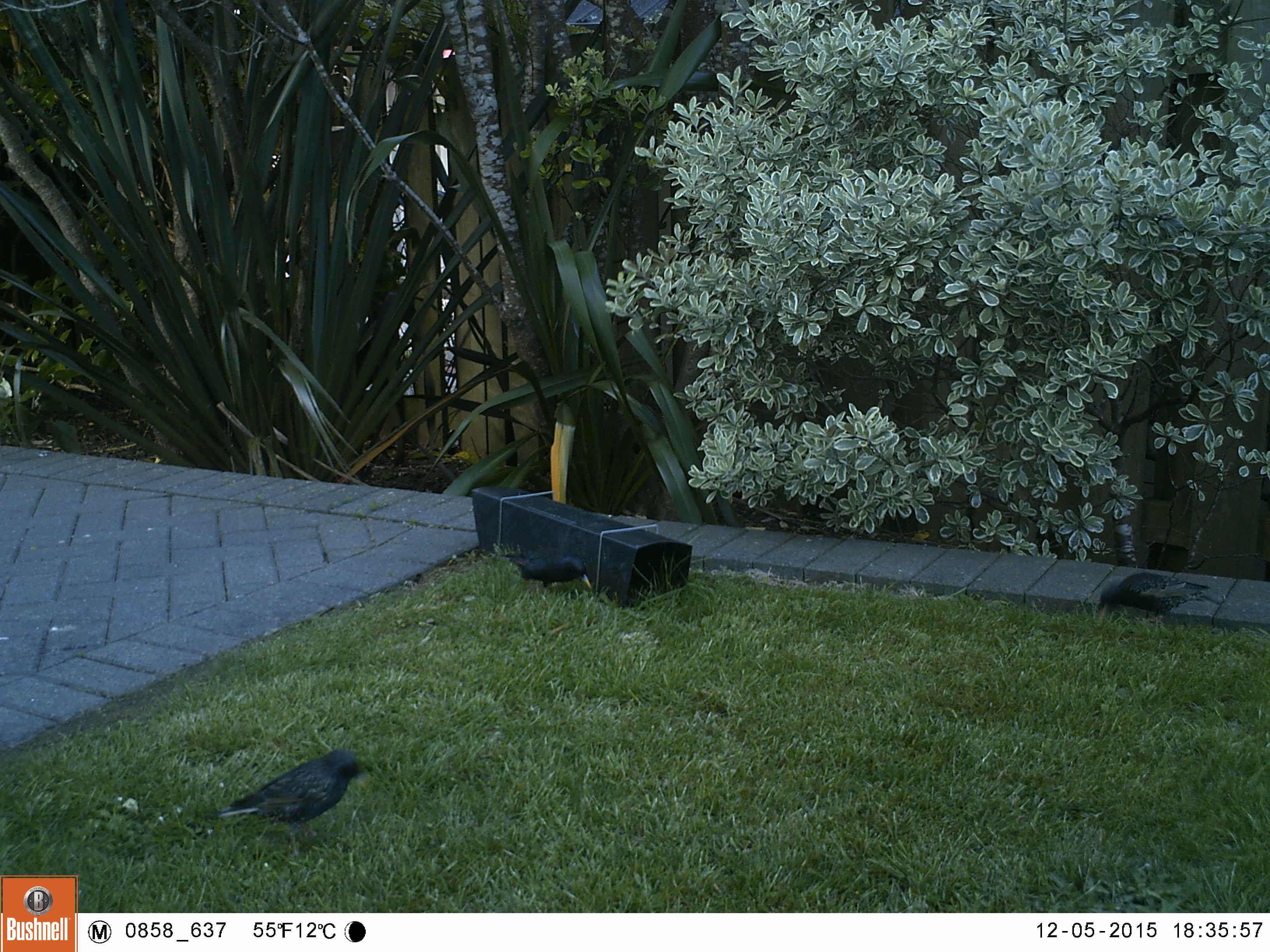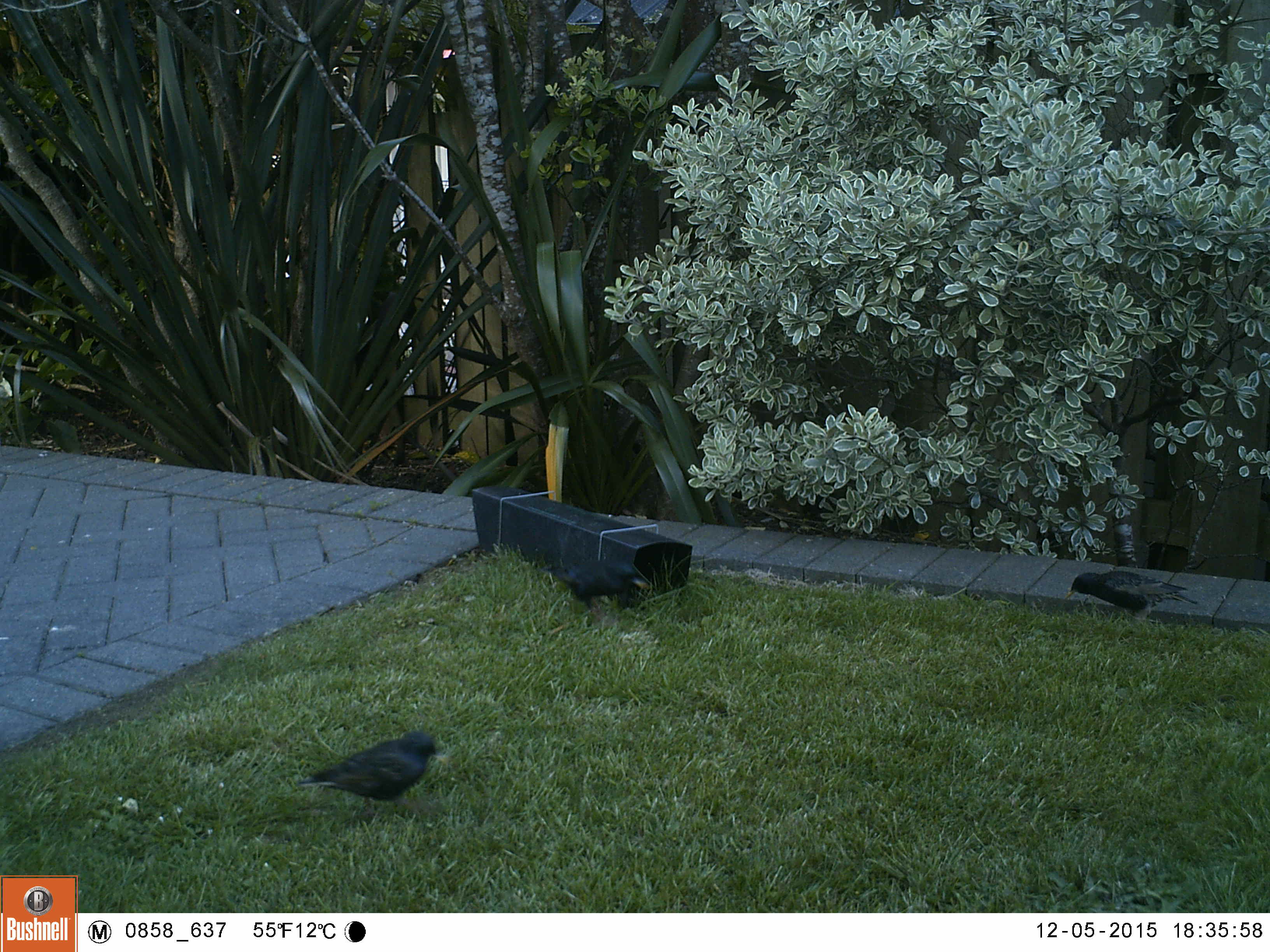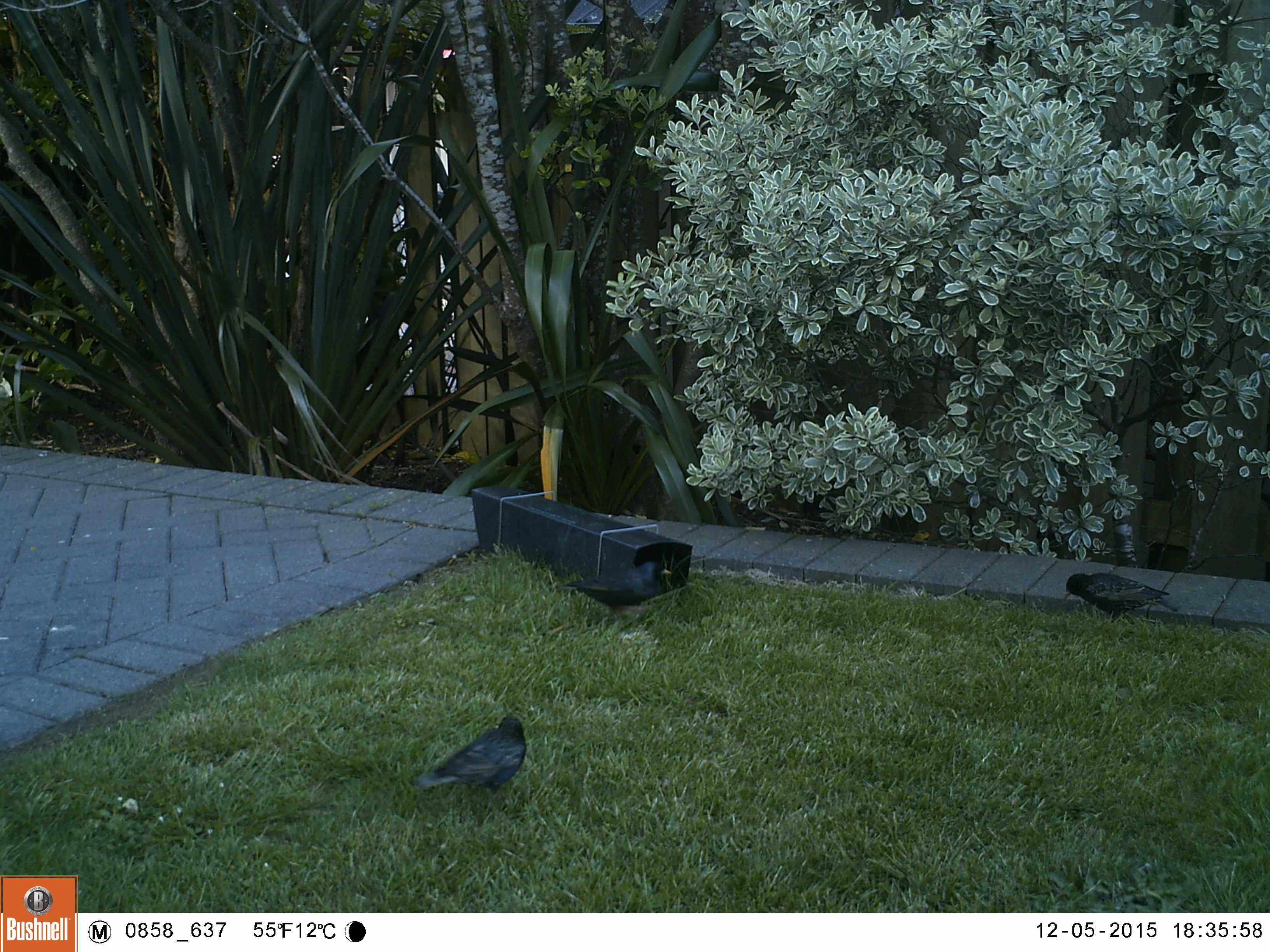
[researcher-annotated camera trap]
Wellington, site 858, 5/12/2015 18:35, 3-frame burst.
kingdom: Animalia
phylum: Chordata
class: Aves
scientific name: Aves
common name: bird